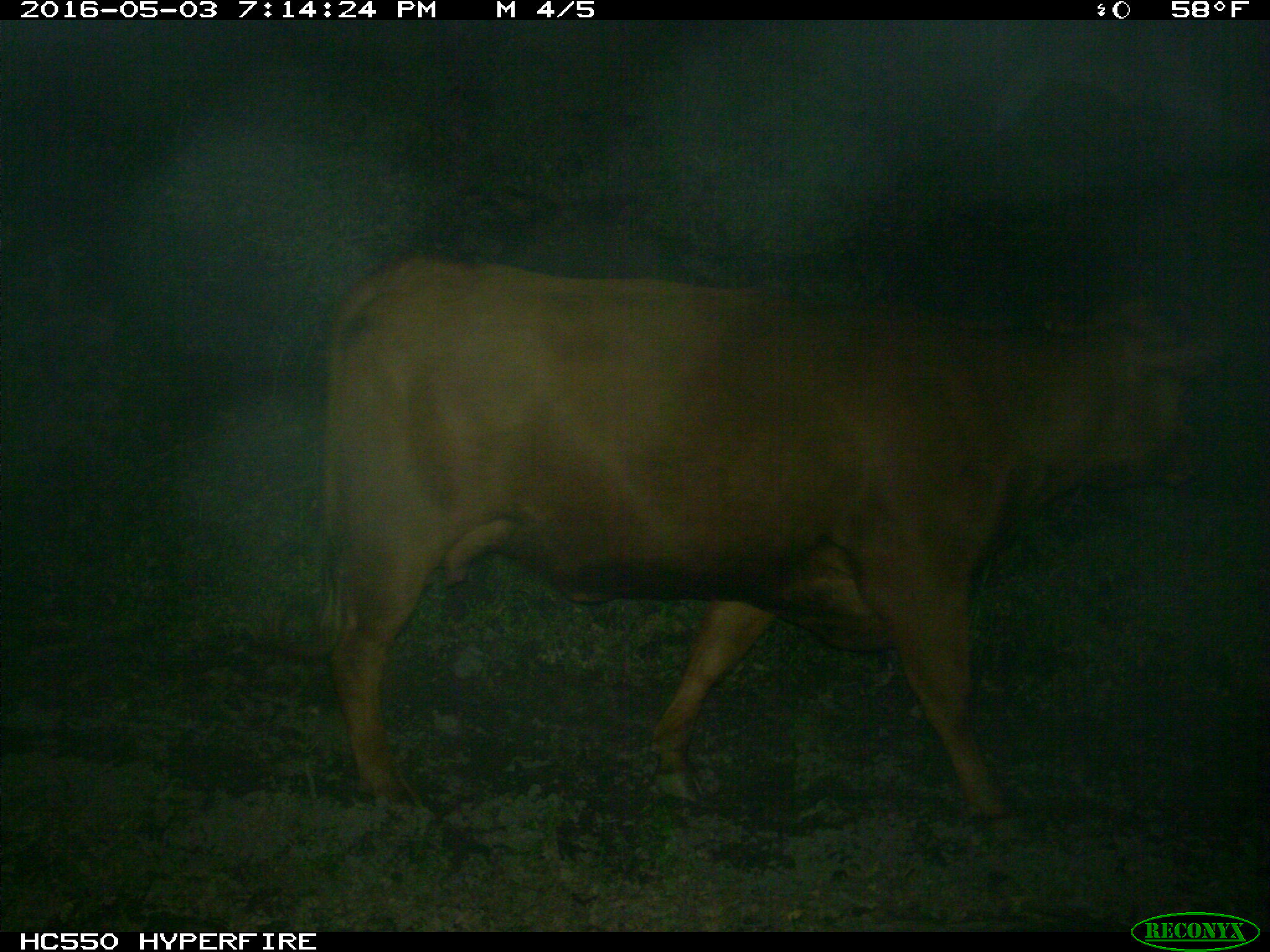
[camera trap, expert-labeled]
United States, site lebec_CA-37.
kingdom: Animalia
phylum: Chordata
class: Mammalia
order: Artiodactyla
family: Bovidae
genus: Bos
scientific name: Bos taurus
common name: domestic cow